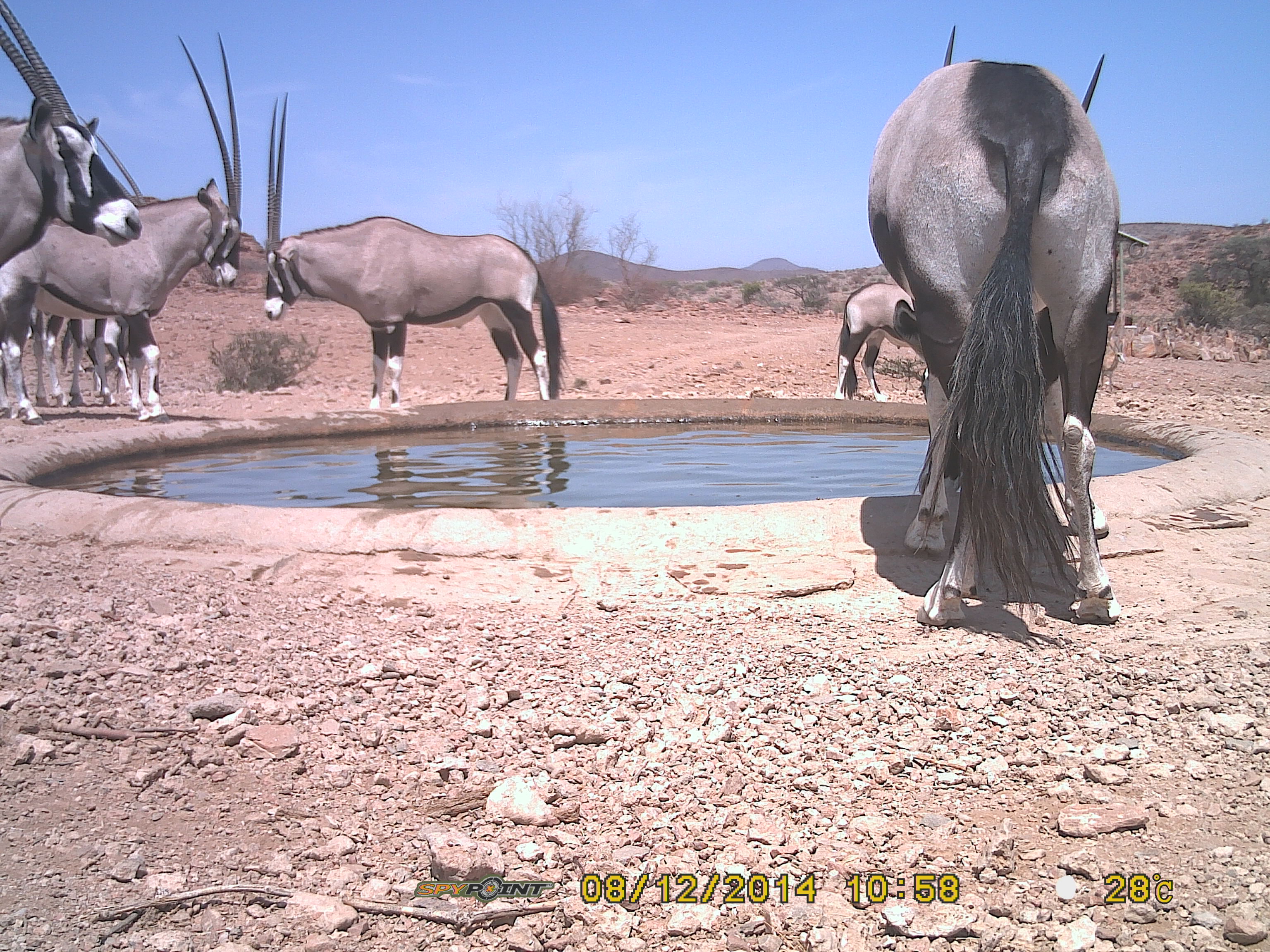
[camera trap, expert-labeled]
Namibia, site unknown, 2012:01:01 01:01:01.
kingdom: Animalia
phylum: Chordata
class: Mammalia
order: Artiodactyla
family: Bovidae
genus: Oryx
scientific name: Oryx gazella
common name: gemsbok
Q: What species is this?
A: Oryx gazella (gemsbok).